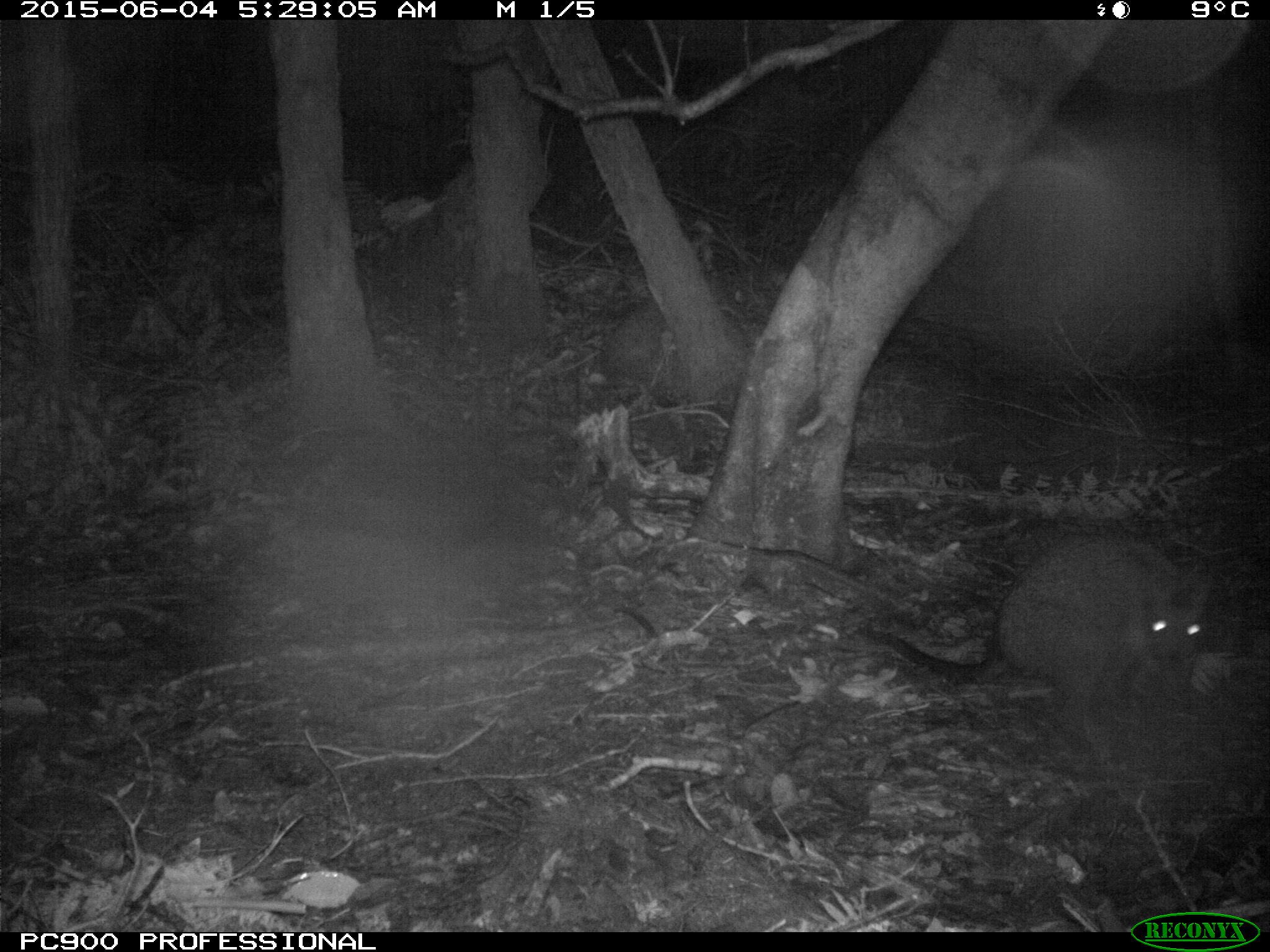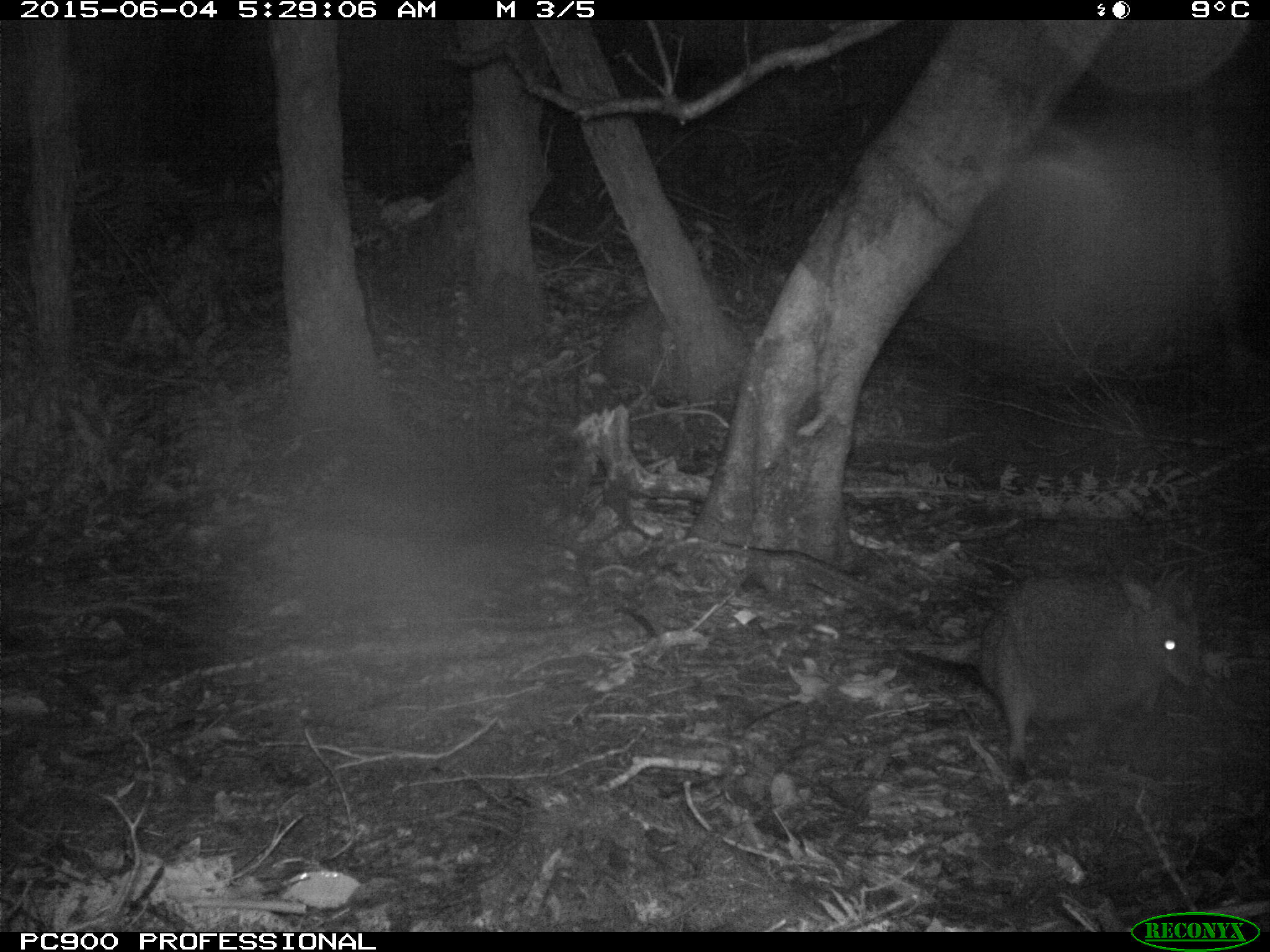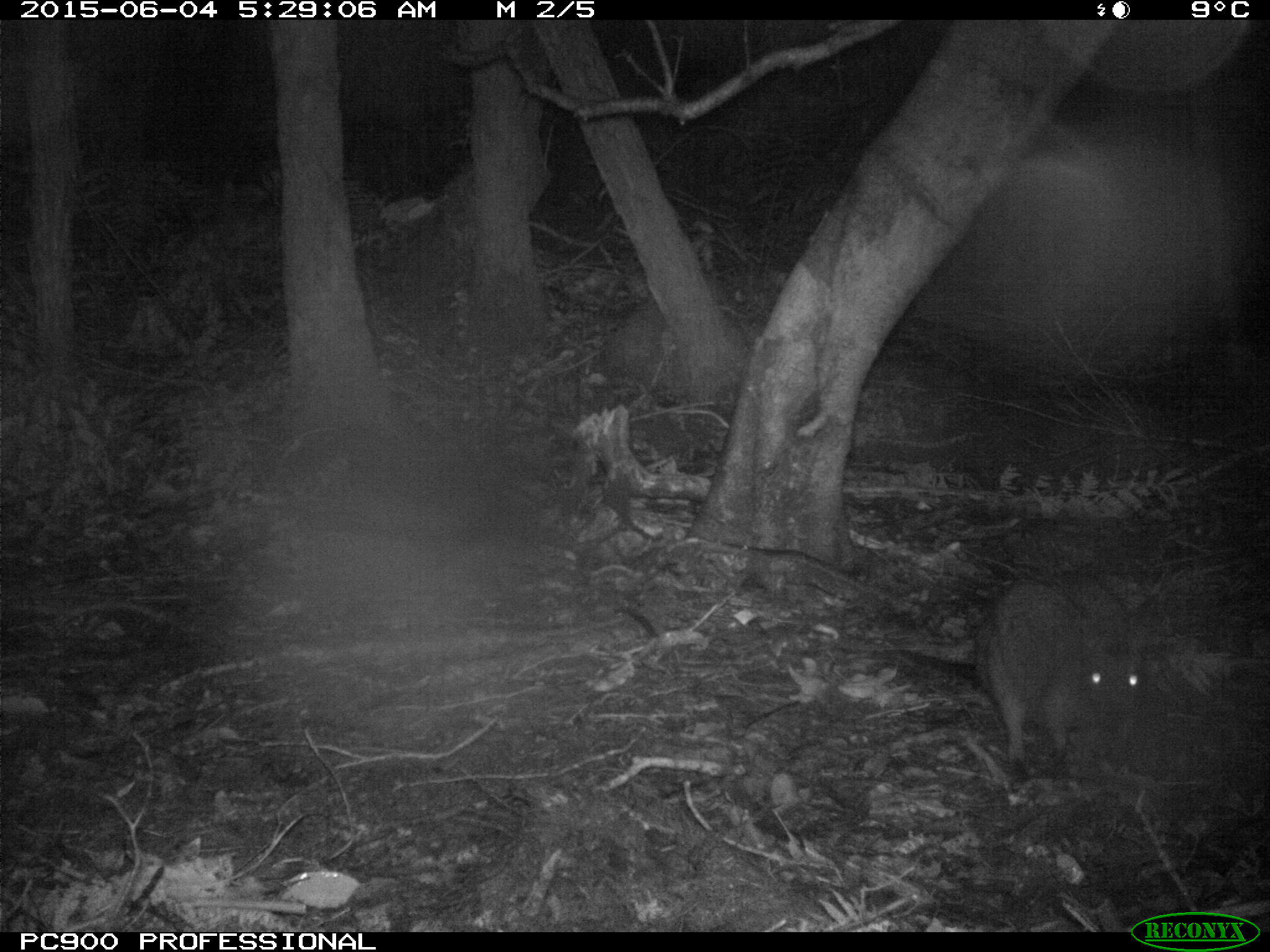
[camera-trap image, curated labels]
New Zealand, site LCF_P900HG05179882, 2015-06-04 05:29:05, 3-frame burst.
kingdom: Animalia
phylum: Chordata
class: Mammalia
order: Diprotodontia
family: Macropodidae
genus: Notamacropus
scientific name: Notamacropus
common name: wallaby